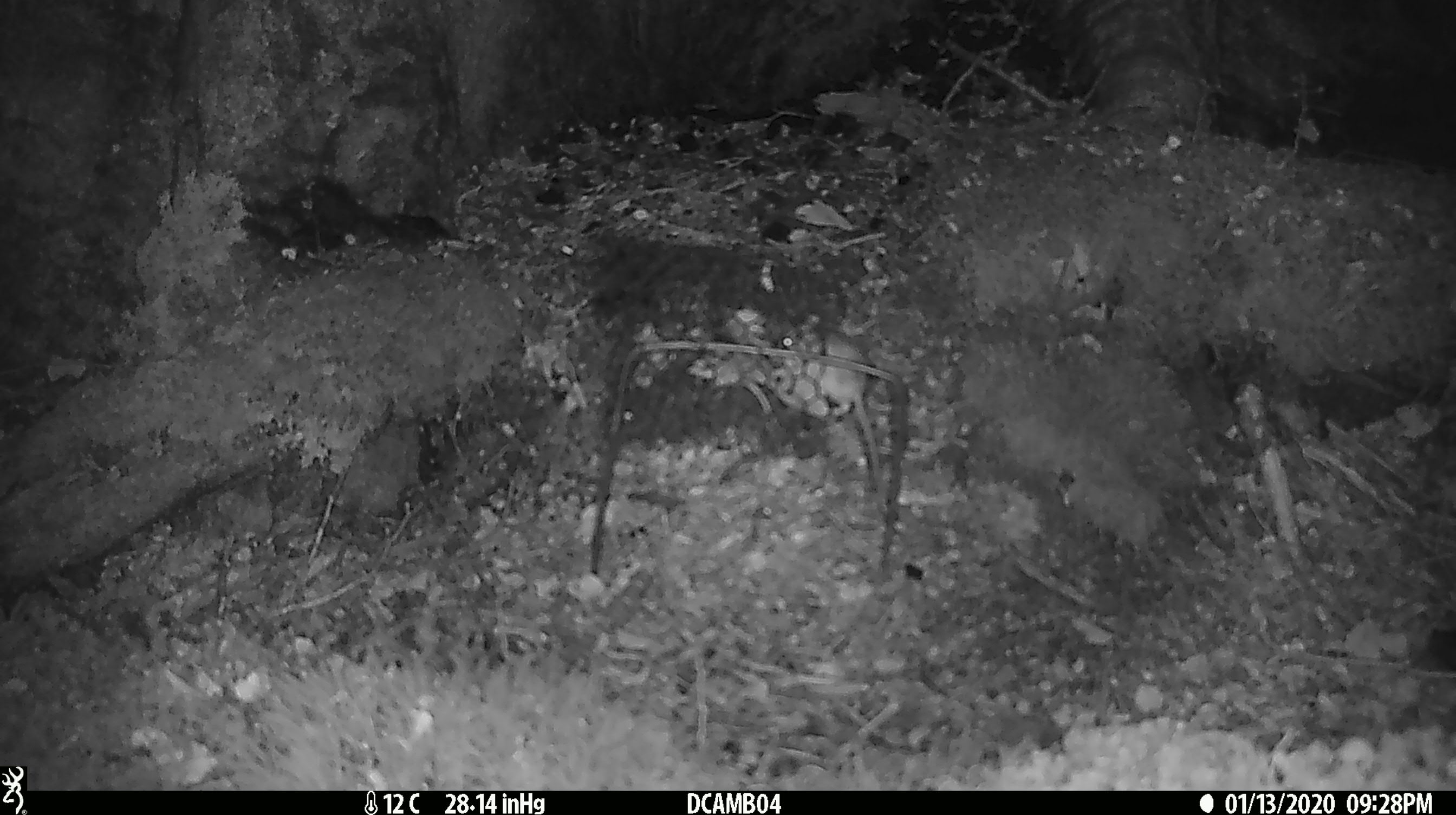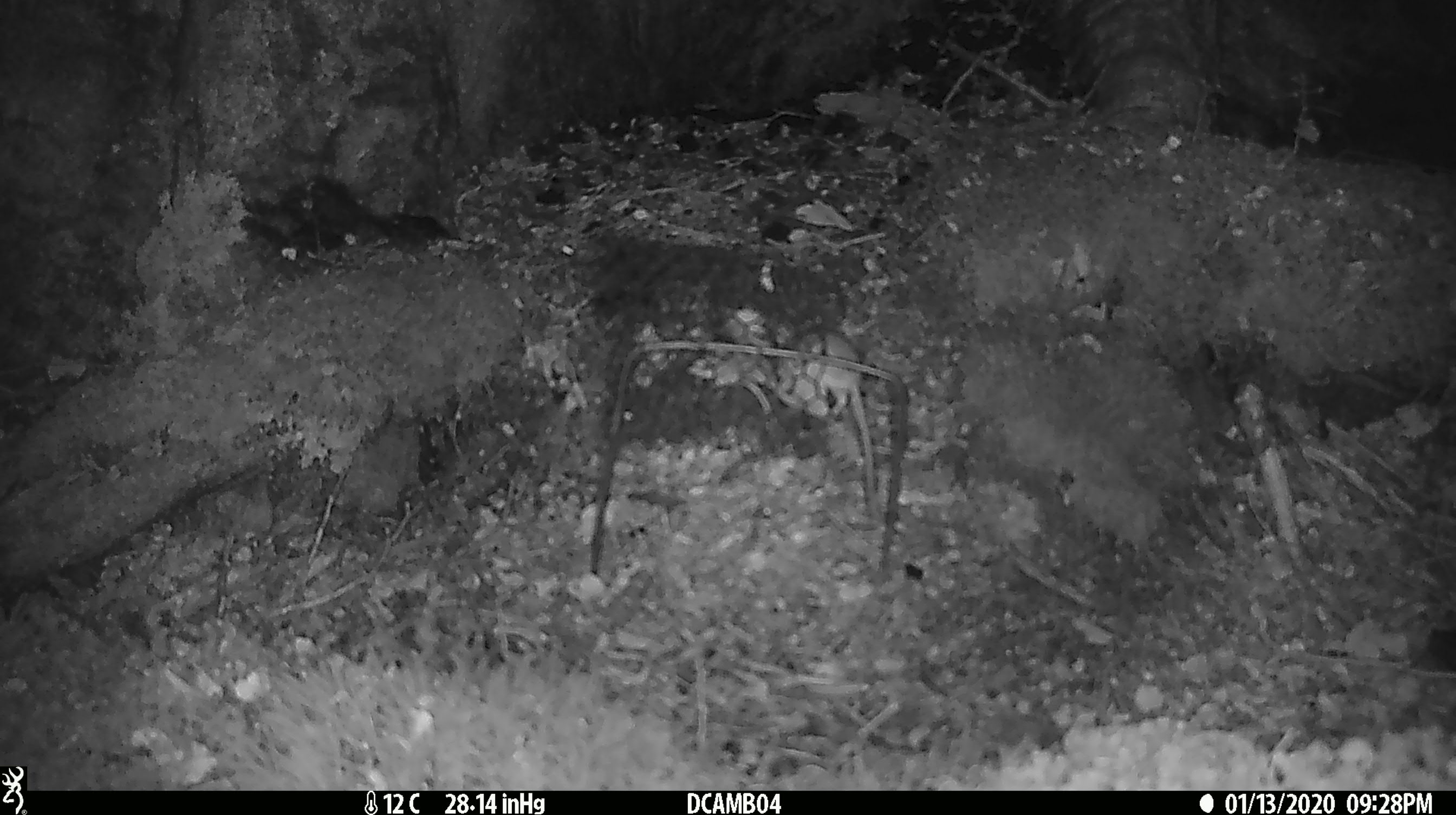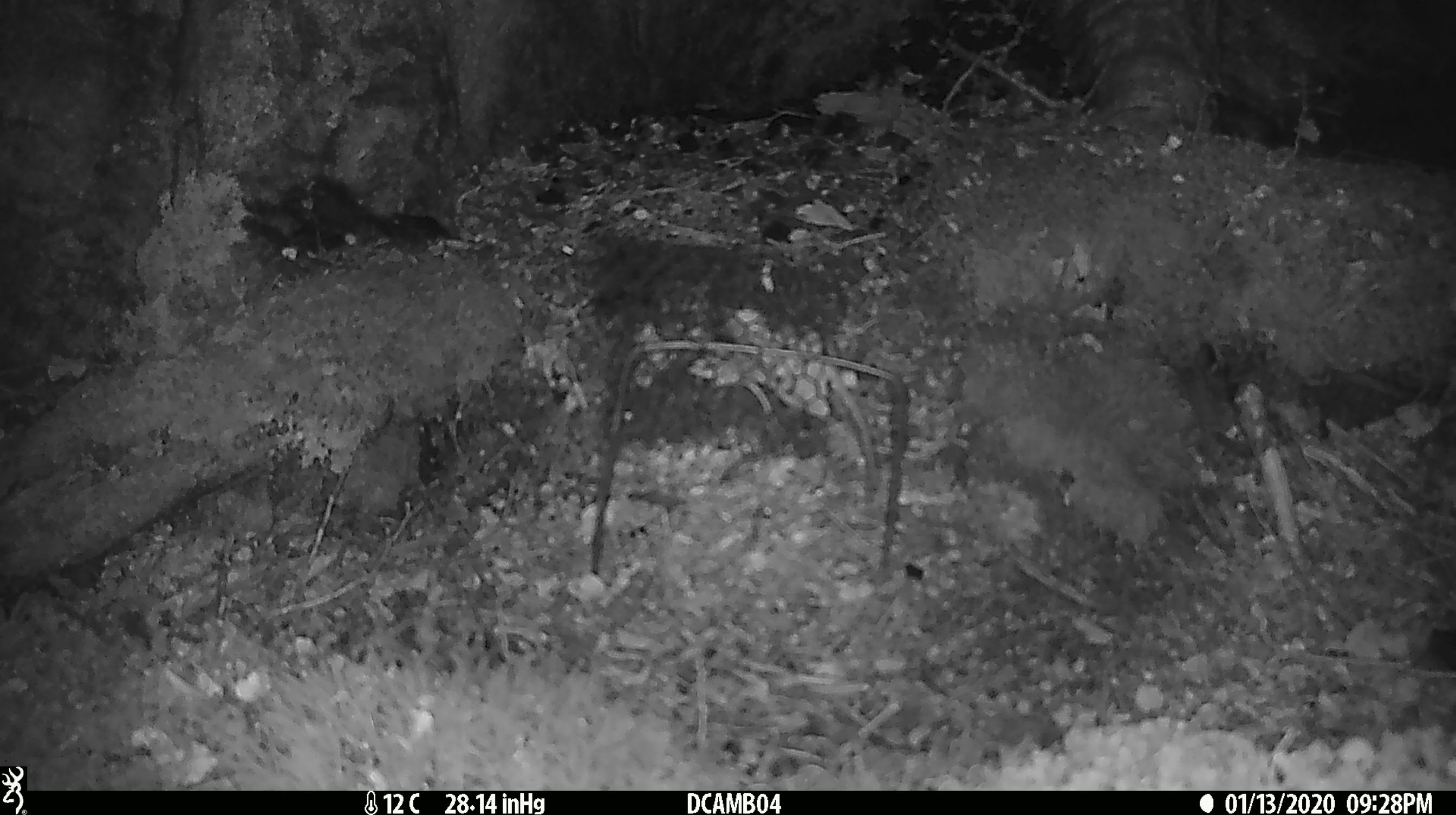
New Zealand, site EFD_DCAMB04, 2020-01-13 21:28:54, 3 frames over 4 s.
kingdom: Animalia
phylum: Chordata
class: Mammalia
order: Rodentia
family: Muridae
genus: Mus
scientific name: Mus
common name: mouse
Mouse (Mus).